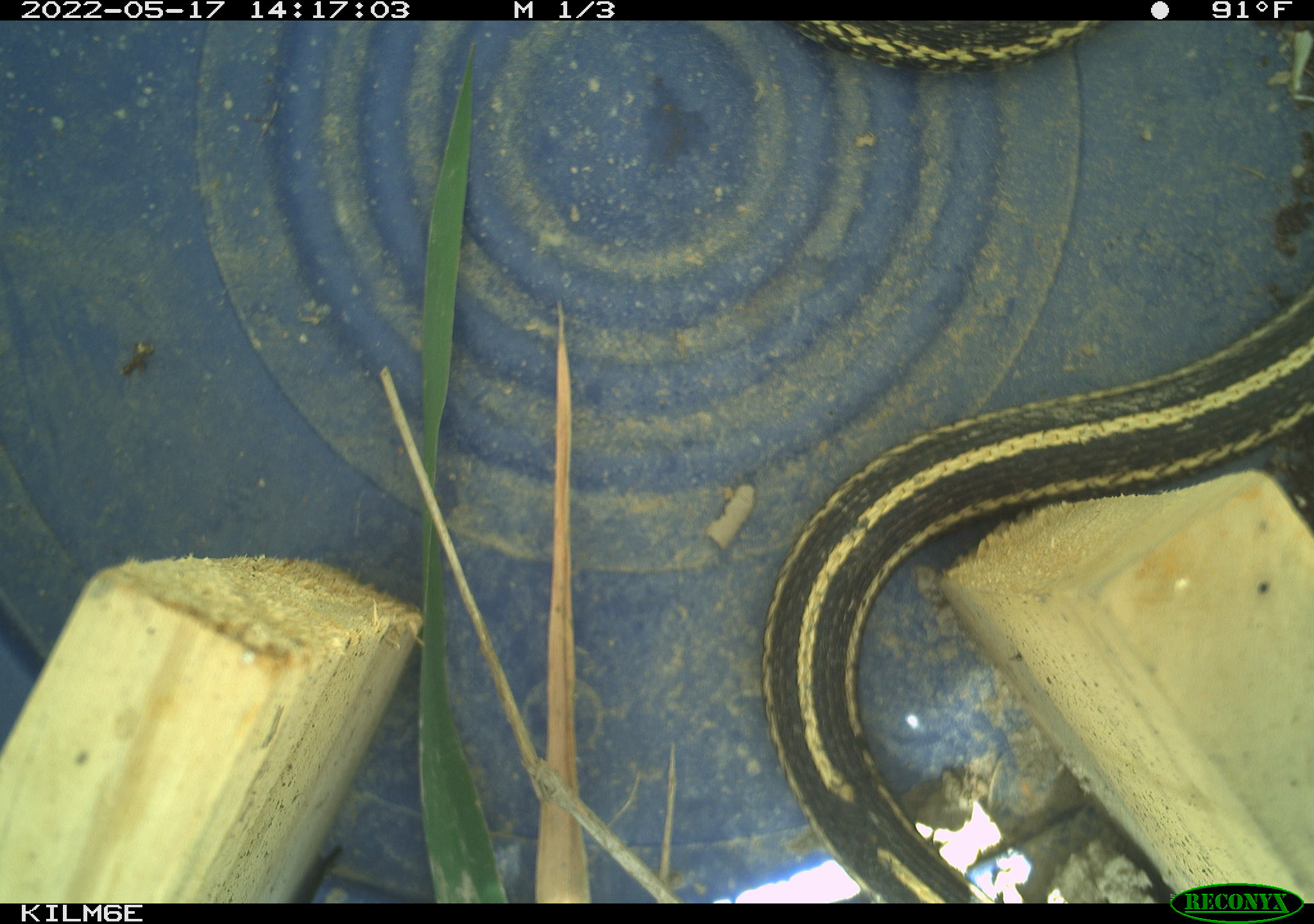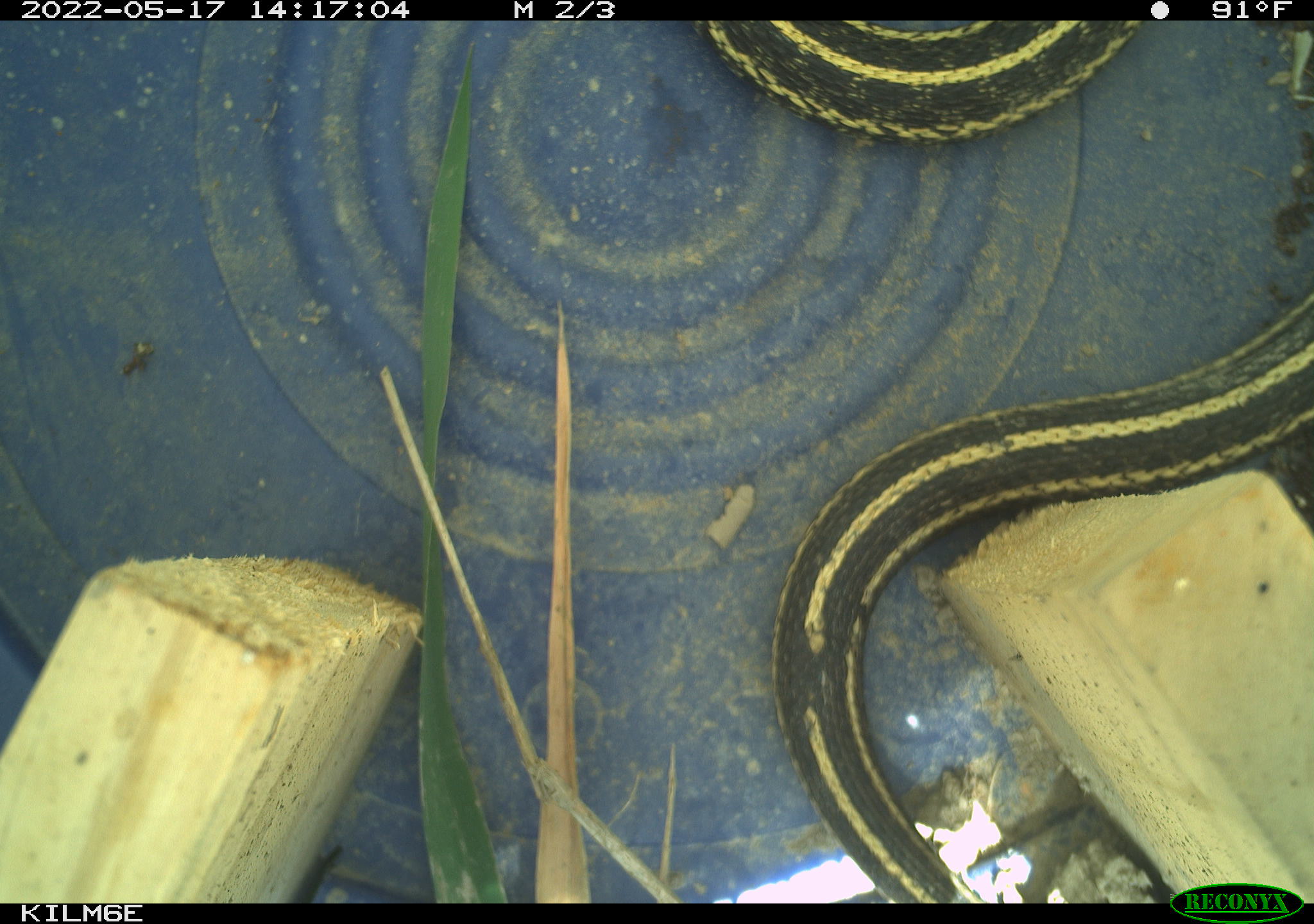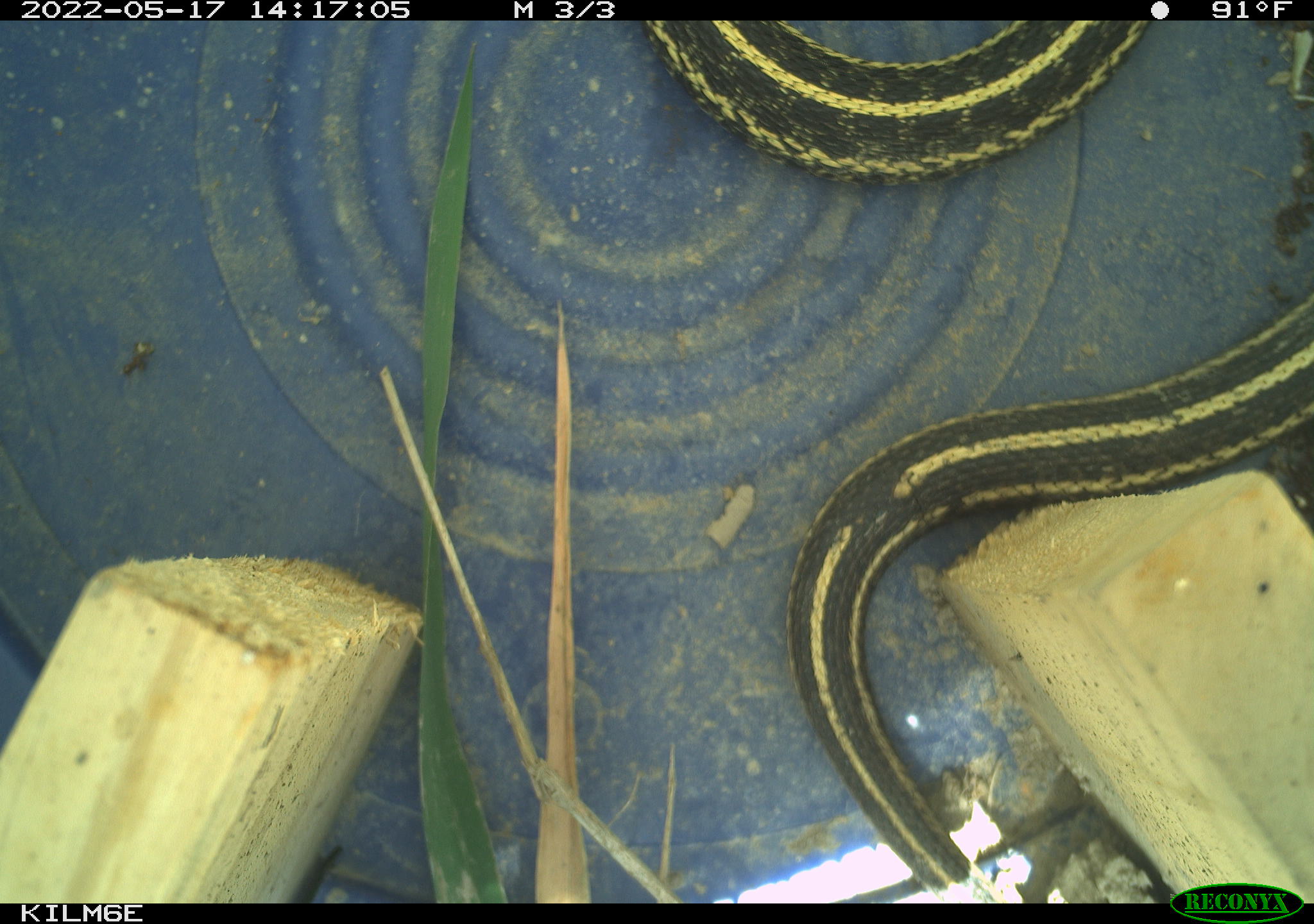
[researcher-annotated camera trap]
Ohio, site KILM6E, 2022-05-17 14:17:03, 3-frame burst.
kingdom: Animalia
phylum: Chordata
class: Reptilia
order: Squamata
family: Colubridae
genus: Thamnophis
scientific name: Thamnophis radix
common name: plains gartersnake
Plains gartersnake (Thamnophis radix).